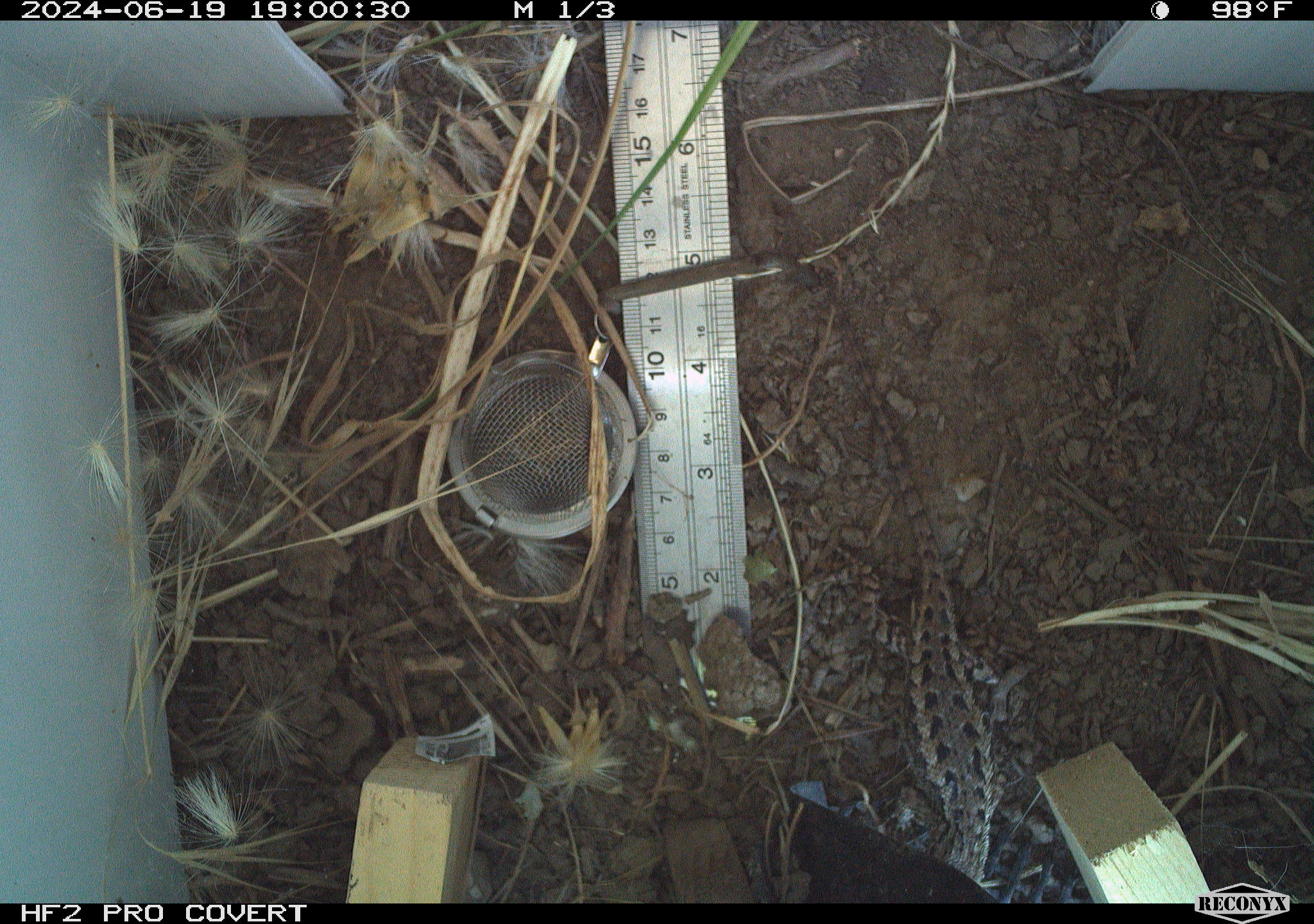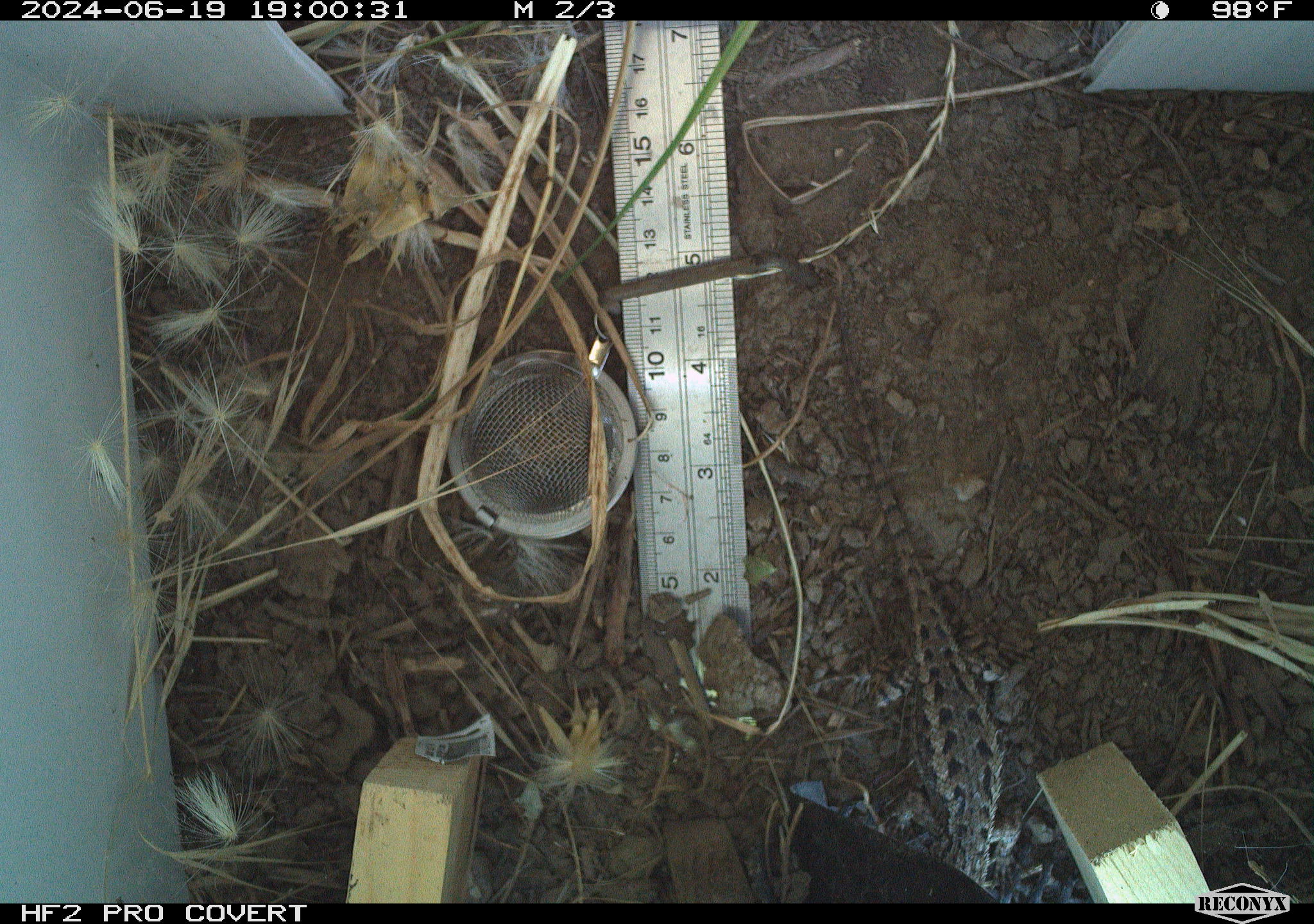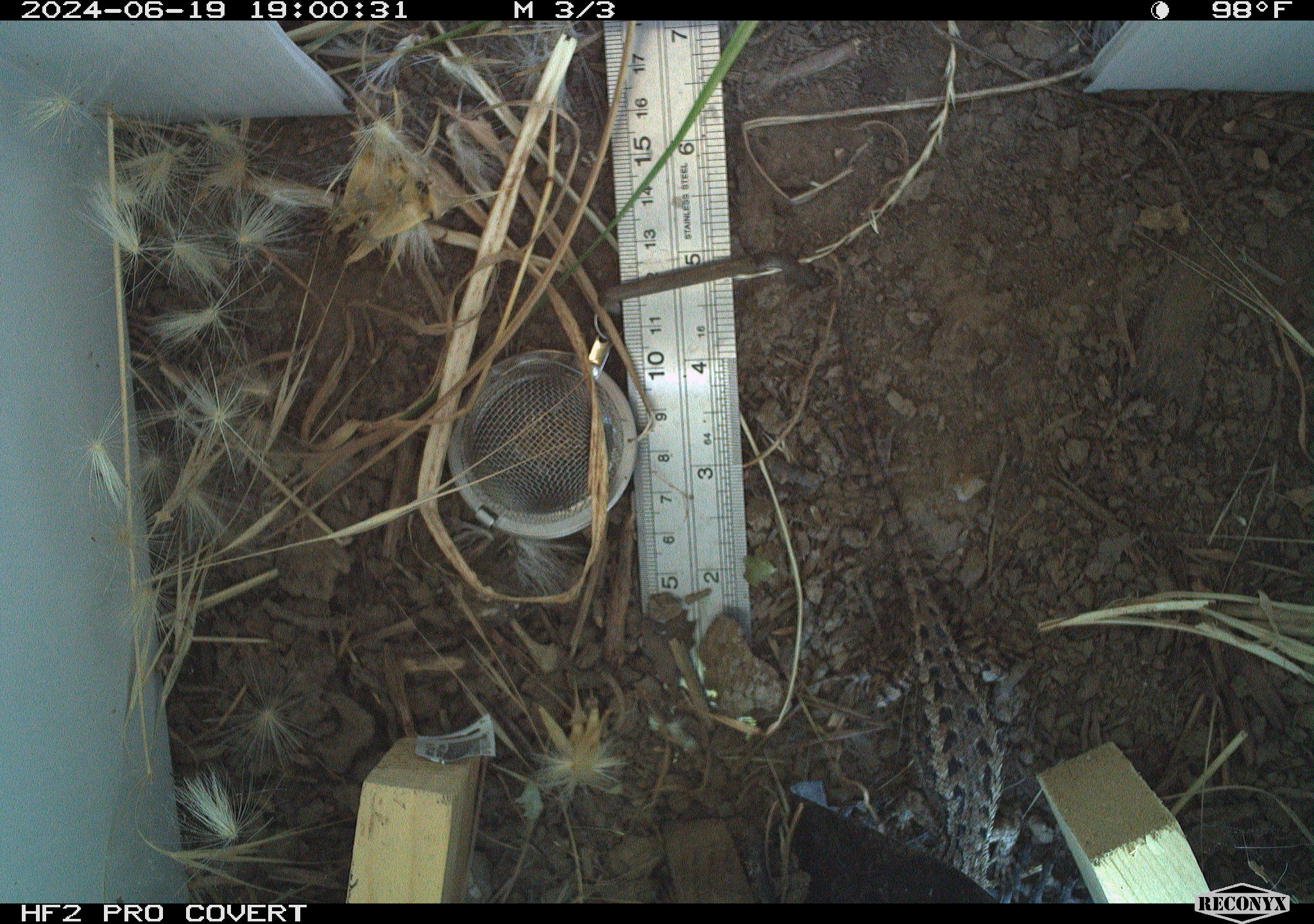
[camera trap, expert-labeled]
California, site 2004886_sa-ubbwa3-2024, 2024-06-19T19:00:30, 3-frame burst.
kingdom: Animalia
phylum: Chordata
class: Reptilia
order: Squamata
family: Phrynosomatidae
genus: Sceloporus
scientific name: Sceloporus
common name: spiny lizards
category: sceloporus species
Sceloporus species (spiny lizards) (Sceloporus).